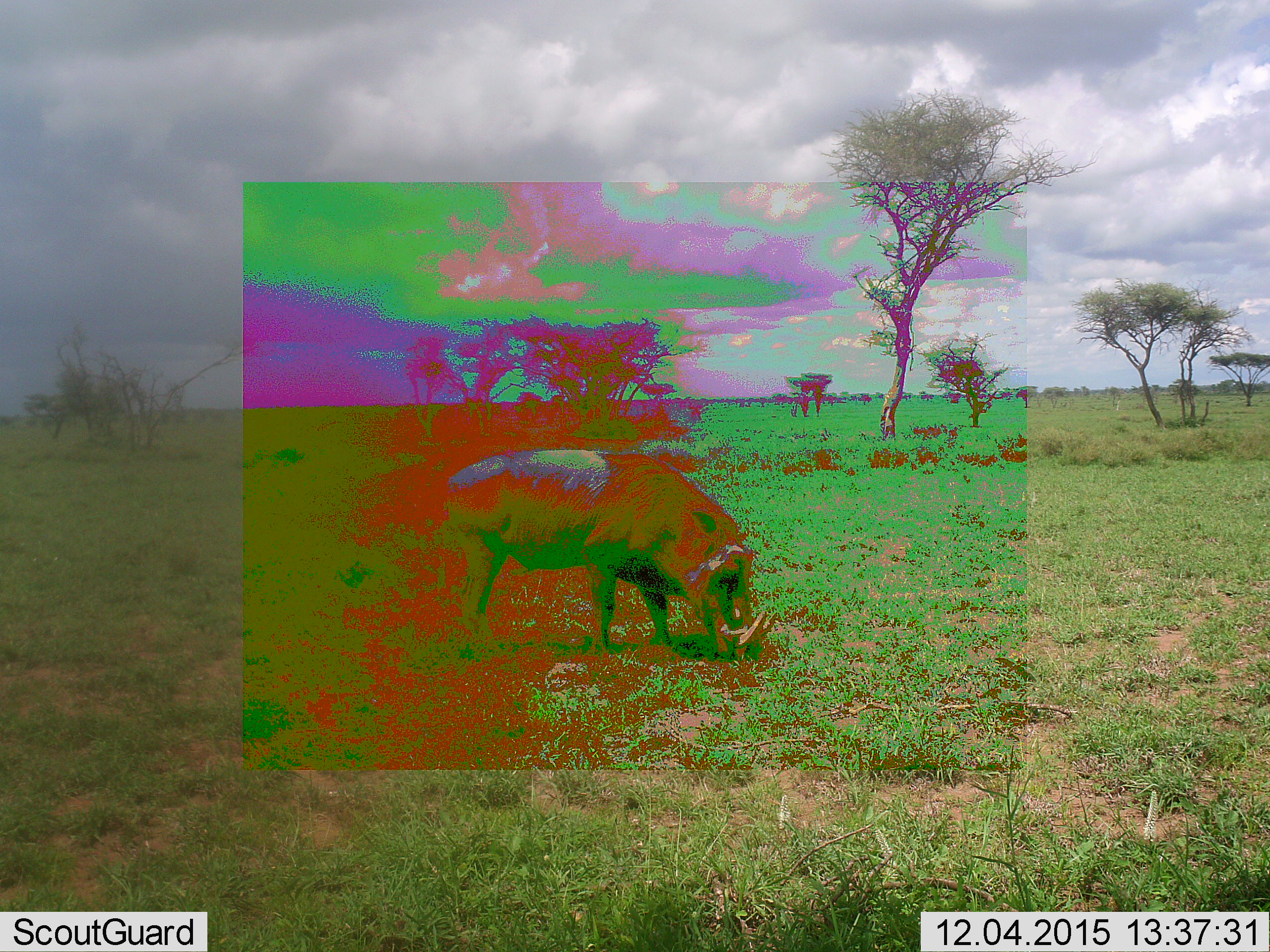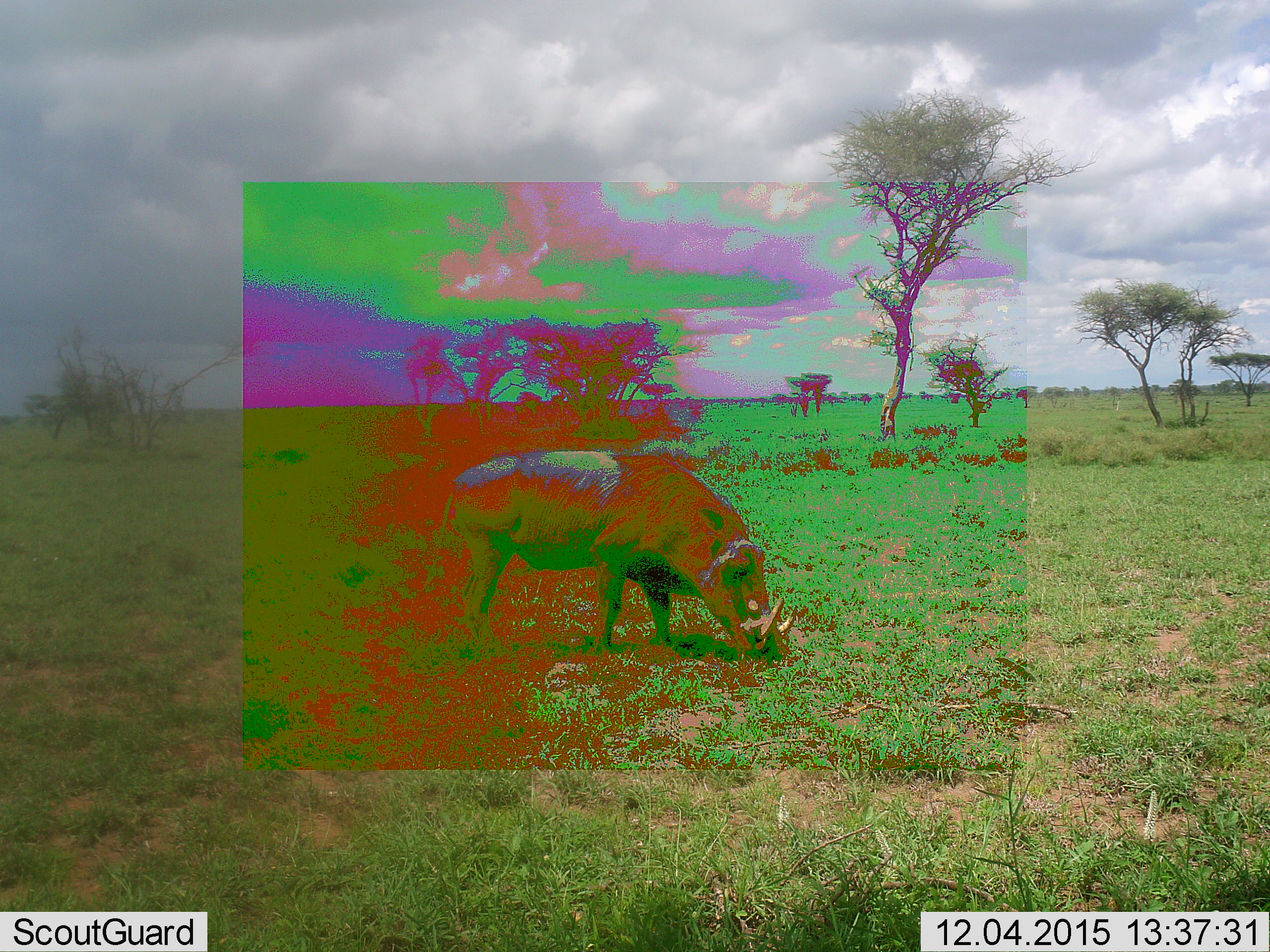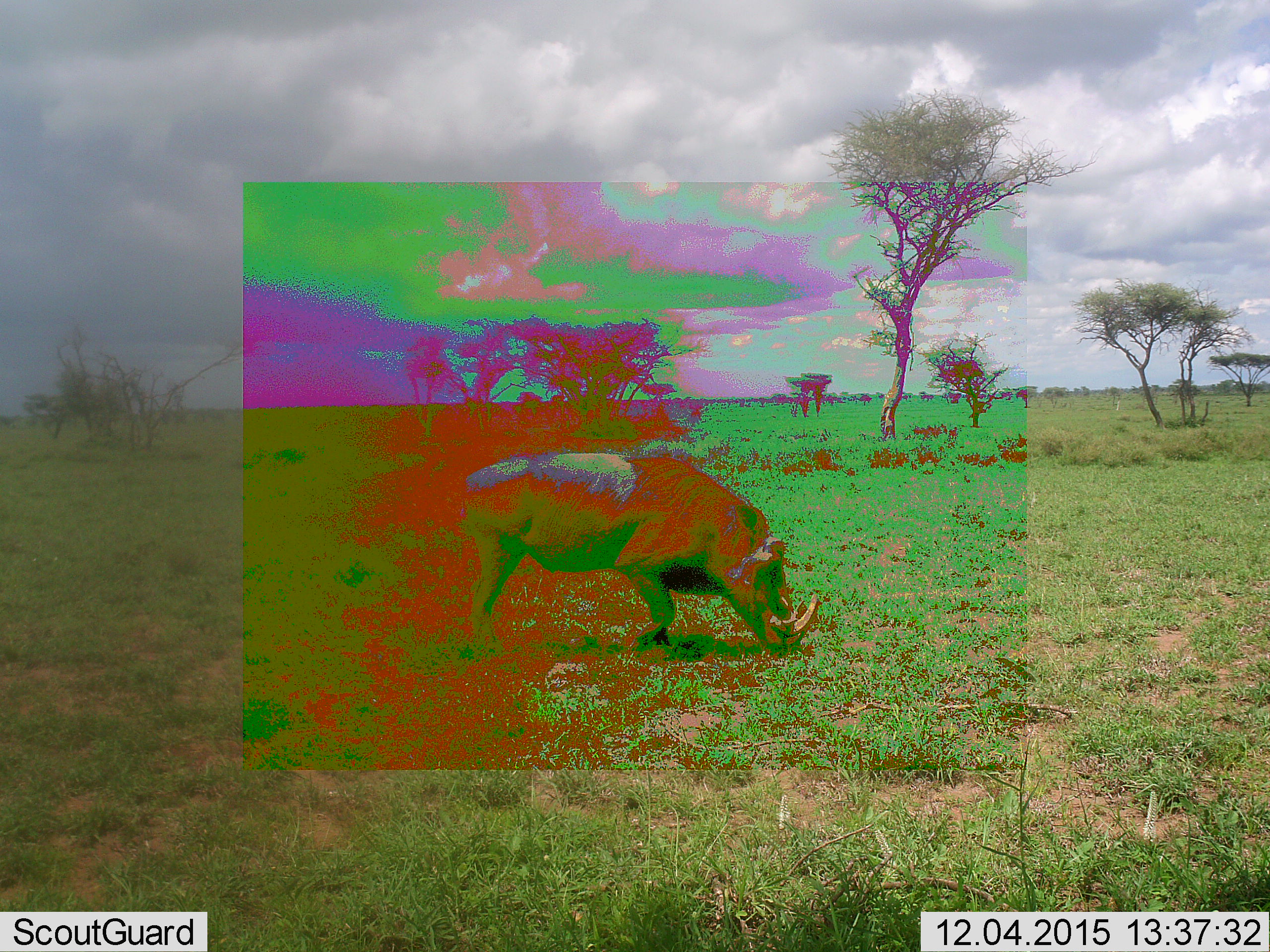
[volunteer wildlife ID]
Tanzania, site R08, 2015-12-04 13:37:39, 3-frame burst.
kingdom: Animalia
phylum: Chordata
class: Mammalia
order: Artiodactyla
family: Suidae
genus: Phacochoerus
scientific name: Phacochoerus africanus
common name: warthog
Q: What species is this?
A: Warthog (Phacochoerus africanus).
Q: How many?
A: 1.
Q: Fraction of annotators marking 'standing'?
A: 11%.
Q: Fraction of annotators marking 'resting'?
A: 0%.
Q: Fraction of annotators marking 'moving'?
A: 44%.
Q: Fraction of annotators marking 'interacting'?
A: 0%.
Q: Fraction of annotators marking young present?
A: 0%.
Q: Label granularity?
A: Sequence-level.